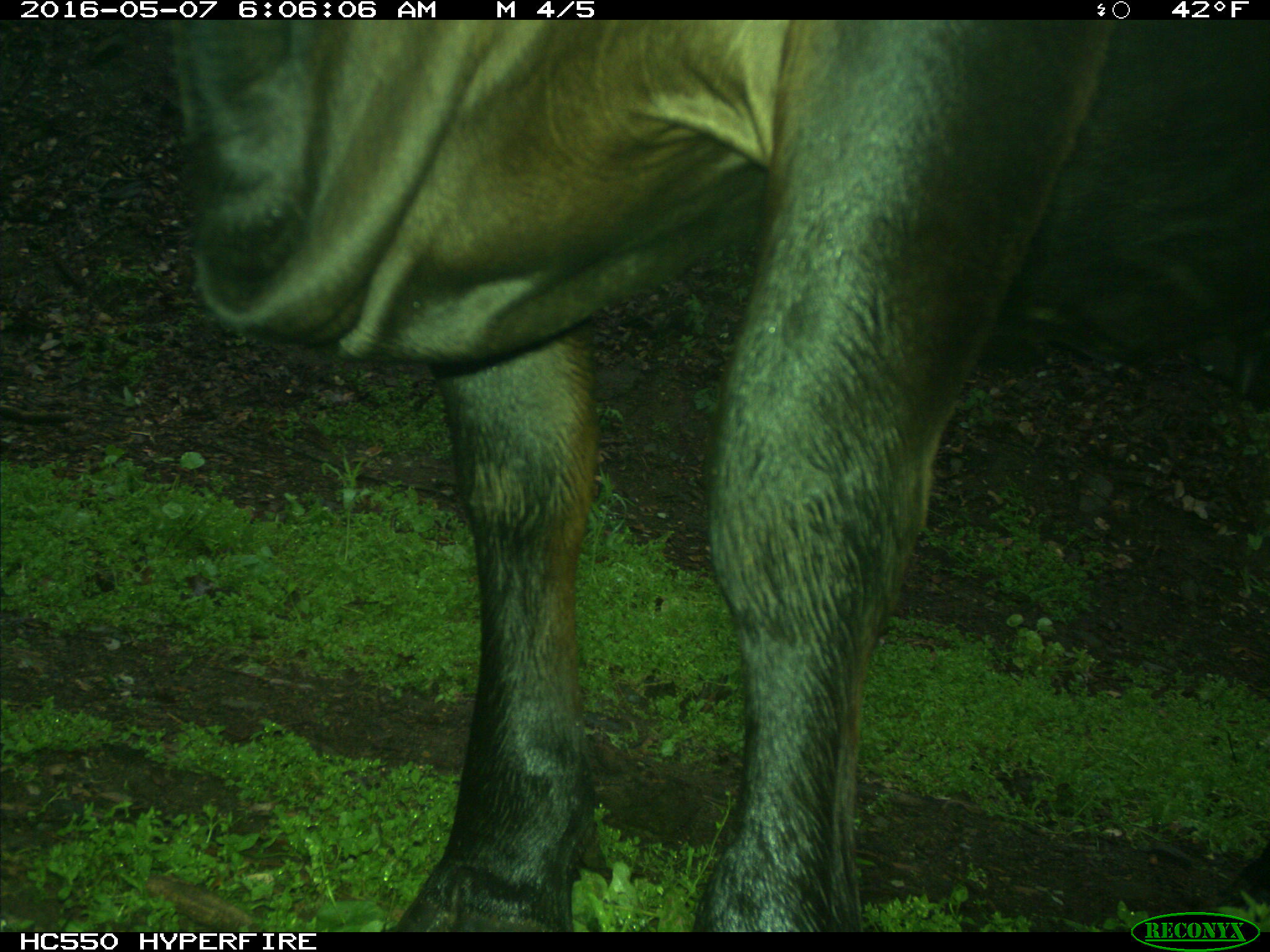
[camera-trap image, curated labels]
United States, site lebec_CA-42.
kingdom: Animalia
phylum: Chordata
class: Mammalia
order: Artiodactyla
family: Bovidae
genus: Bos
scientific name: Bos taurus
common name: domestic cow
Bos taurus (domestic cow).